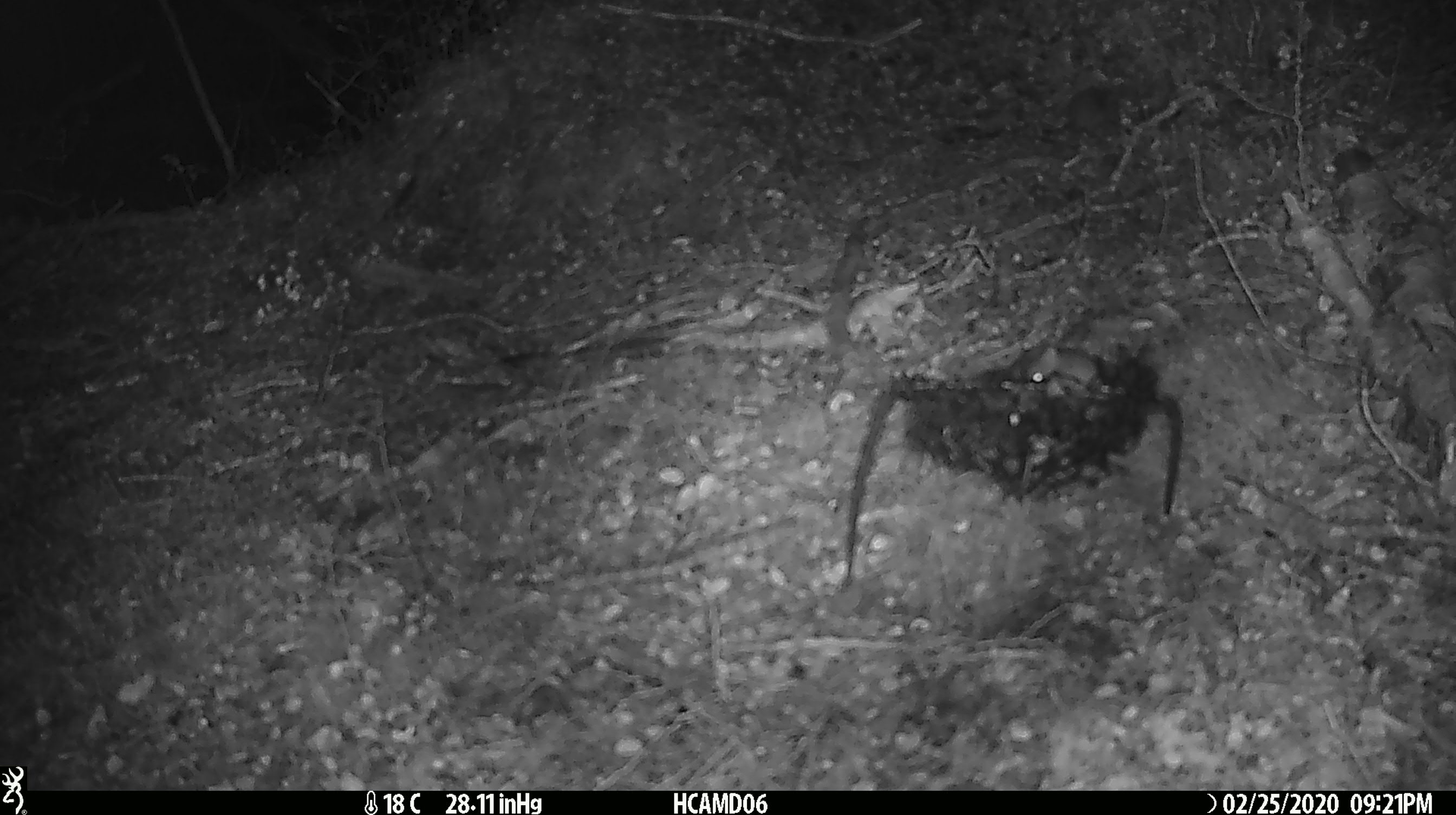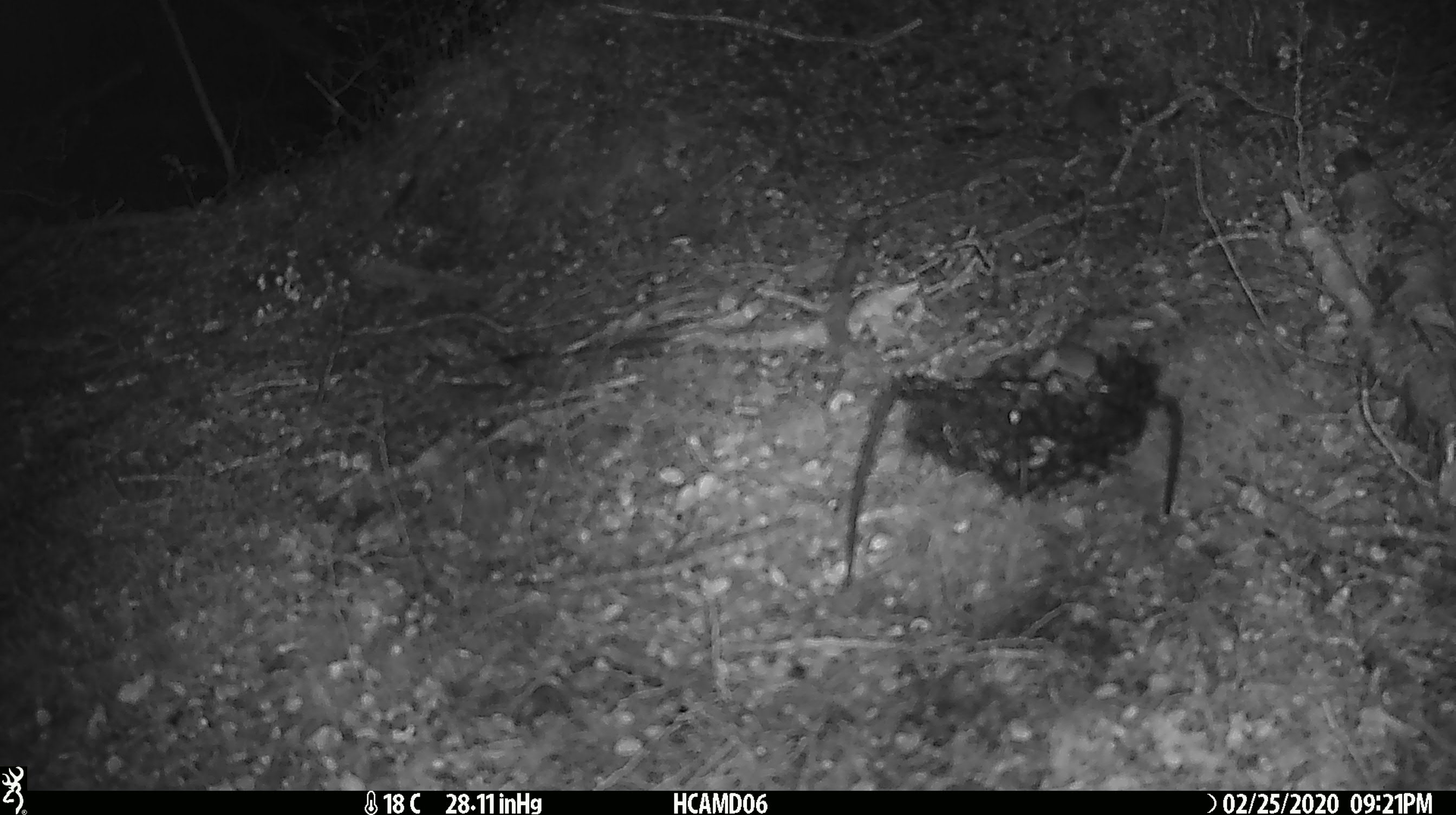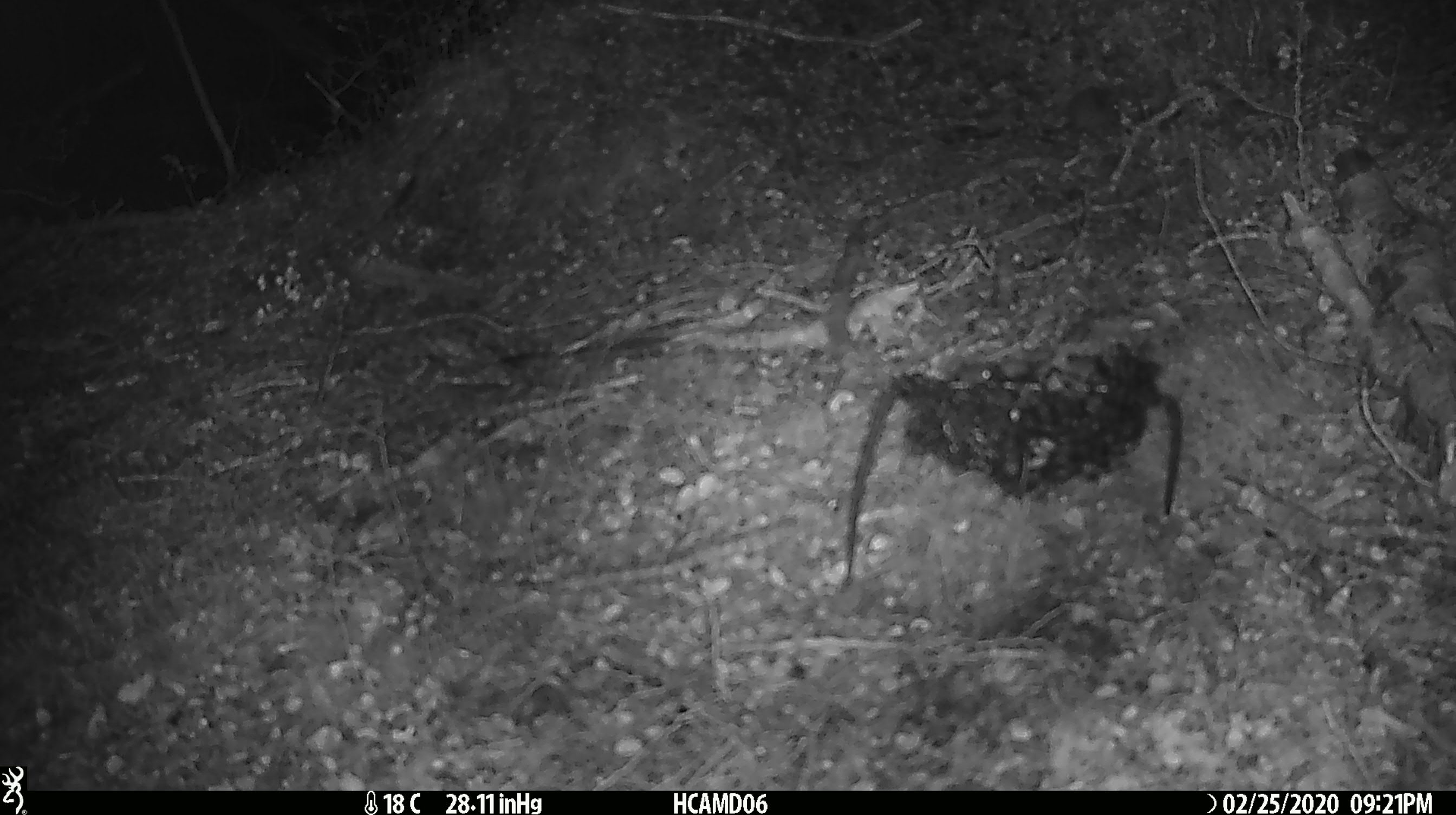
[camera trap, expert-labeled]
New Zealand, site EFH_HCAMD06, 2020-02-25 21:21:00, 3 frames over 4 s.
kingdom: Animalia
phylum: Chordata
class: Mammalia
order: Rodentia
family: Muridae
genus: Mus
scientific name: Mus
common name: mouse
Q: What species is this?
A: Mouse (Mus).